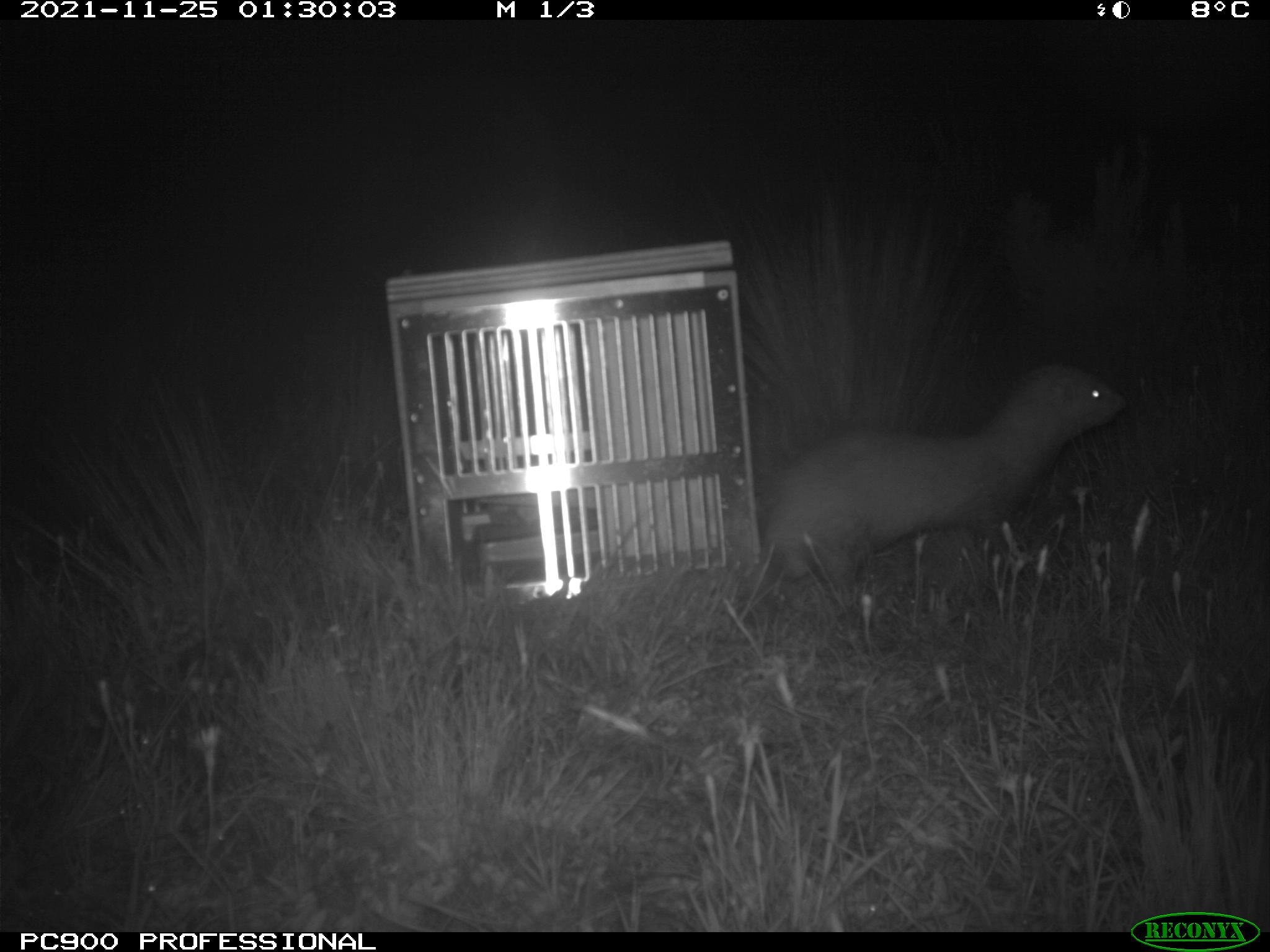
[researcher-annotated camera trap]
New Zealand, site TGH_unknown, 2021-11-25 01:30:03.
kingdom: Animalia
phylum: Chordata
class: Mammalia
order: Carnivora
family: Mustelidae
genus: Mustela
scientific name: Mustela furo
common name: ferret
Ferret (Mustela furo).